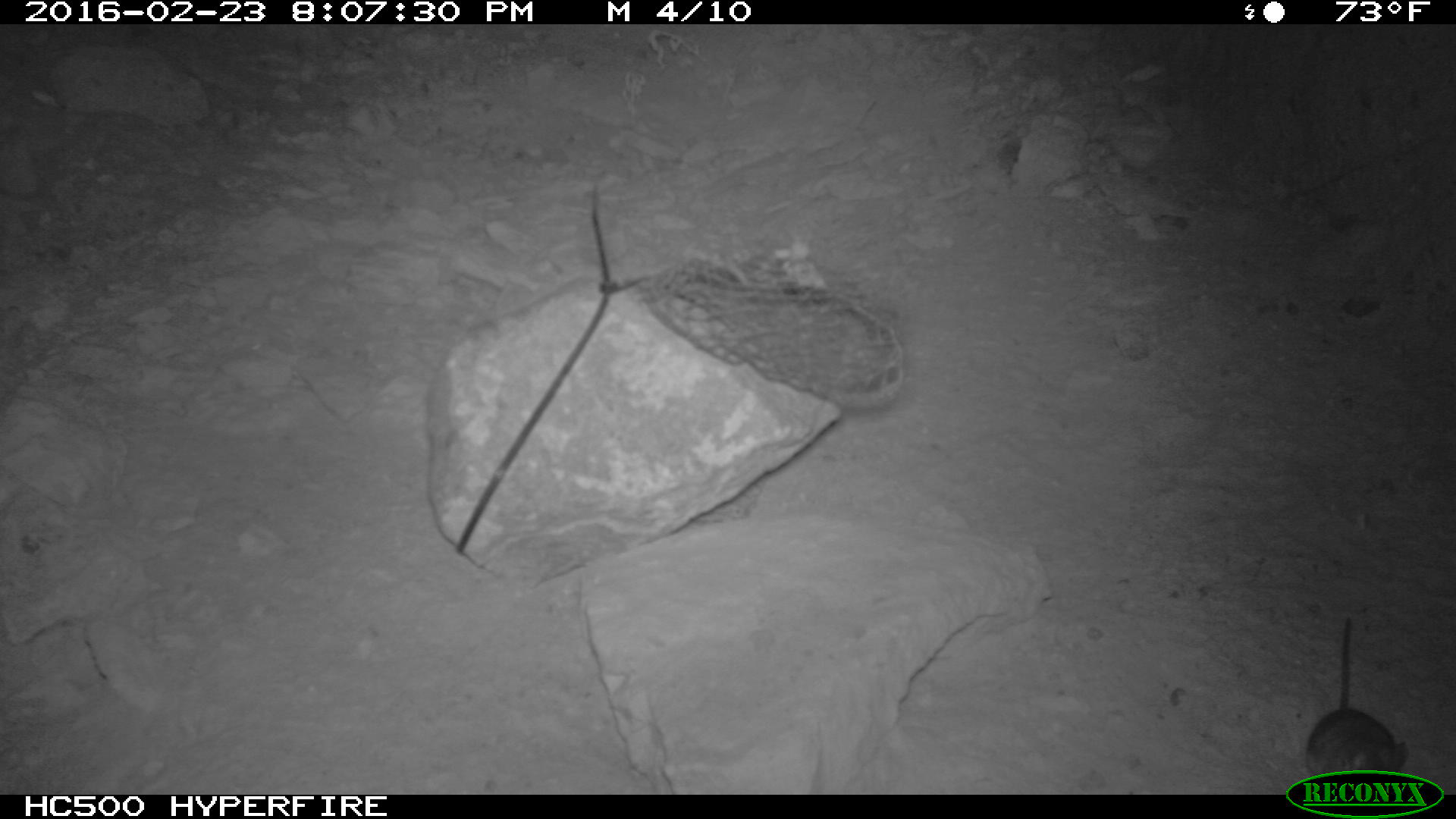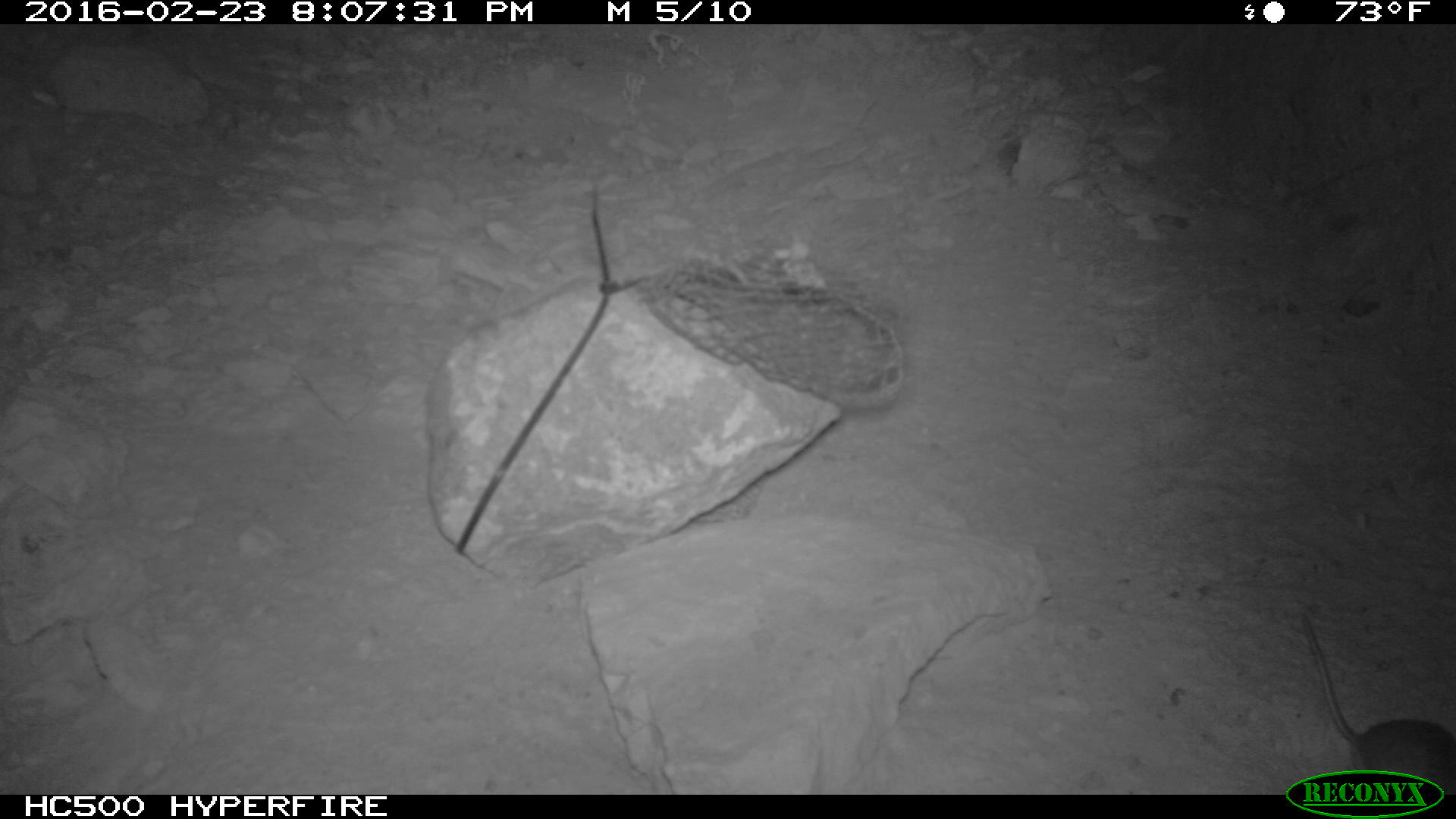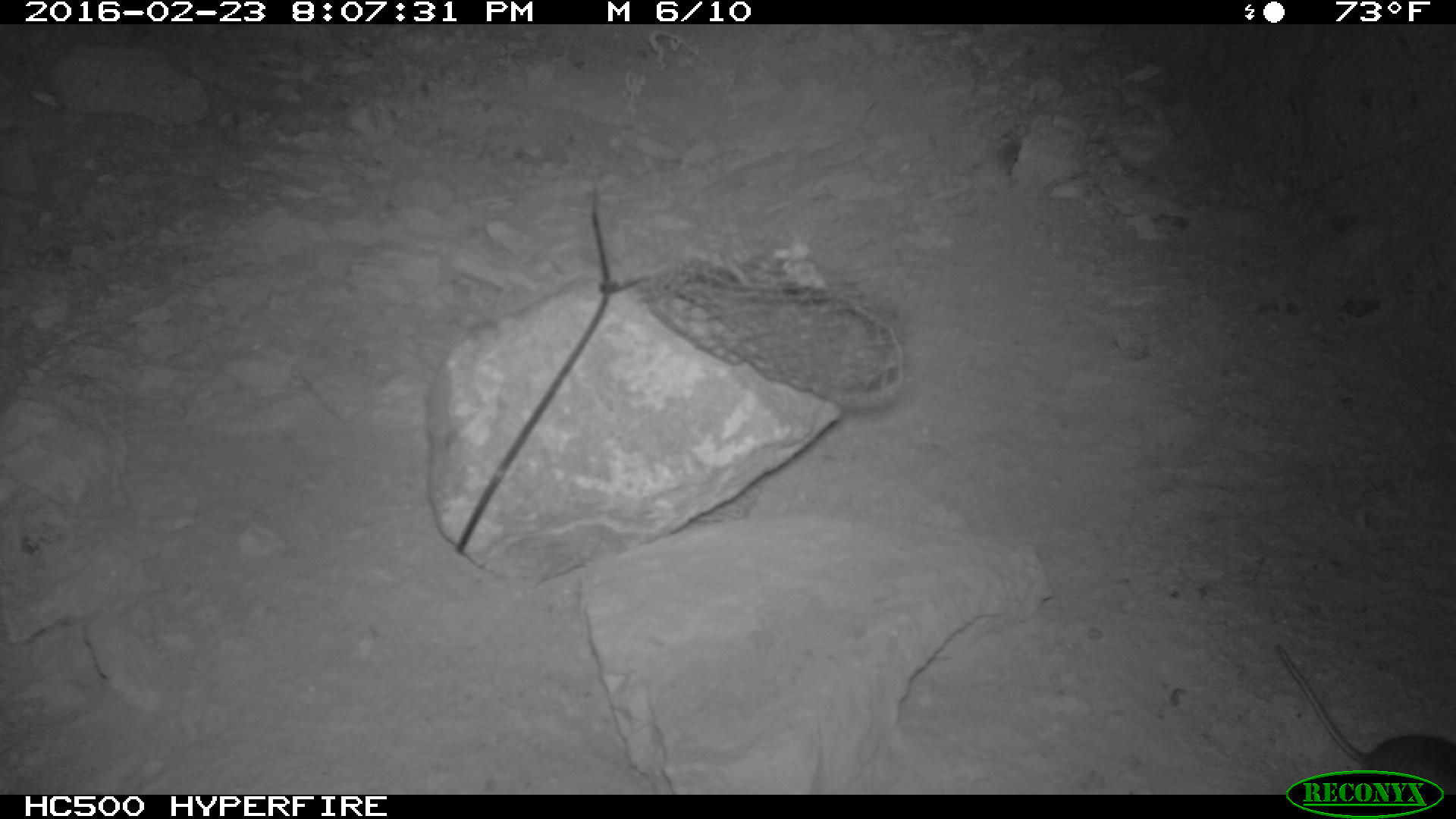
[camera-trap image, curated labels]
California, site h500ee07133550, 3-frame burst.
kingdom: Animalia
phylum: Chordata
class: Mammalia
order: Rodentia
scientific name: Rodentia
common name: rodent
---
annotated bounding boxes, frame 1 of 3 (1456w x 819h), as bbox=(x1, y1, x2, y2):
rodent: bbox=(1304, 616, 1407, 774)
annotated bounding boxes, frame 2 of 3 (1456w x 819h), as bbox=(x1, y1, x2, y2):
rodent: bbox=(1298, 607, 1455, 794)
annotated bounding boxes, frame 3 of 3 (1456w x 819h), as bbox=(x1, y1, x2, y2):
rodent: bbox=(1273, 642, 1455, 795)